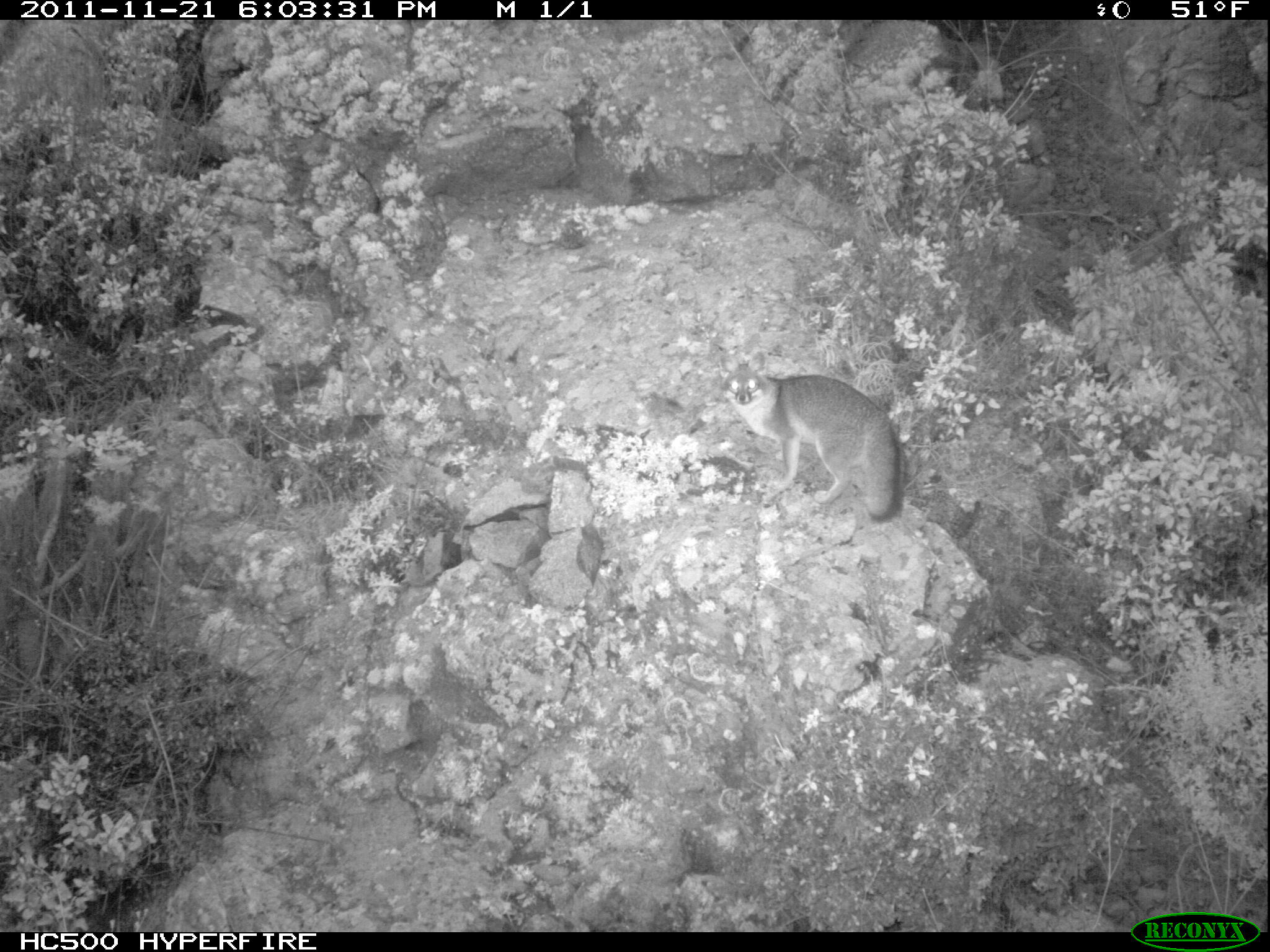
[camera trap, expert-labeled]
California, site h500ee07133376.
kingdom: Animalia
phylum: Chordata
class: Mammalia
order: Carnivora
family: Canidae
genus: Urocyon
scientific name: Urocyon littoralis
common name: island fox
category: fox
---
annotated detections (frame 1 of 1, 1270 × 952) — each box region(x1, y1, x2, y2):
fox: region(717, 364, 903, 519)